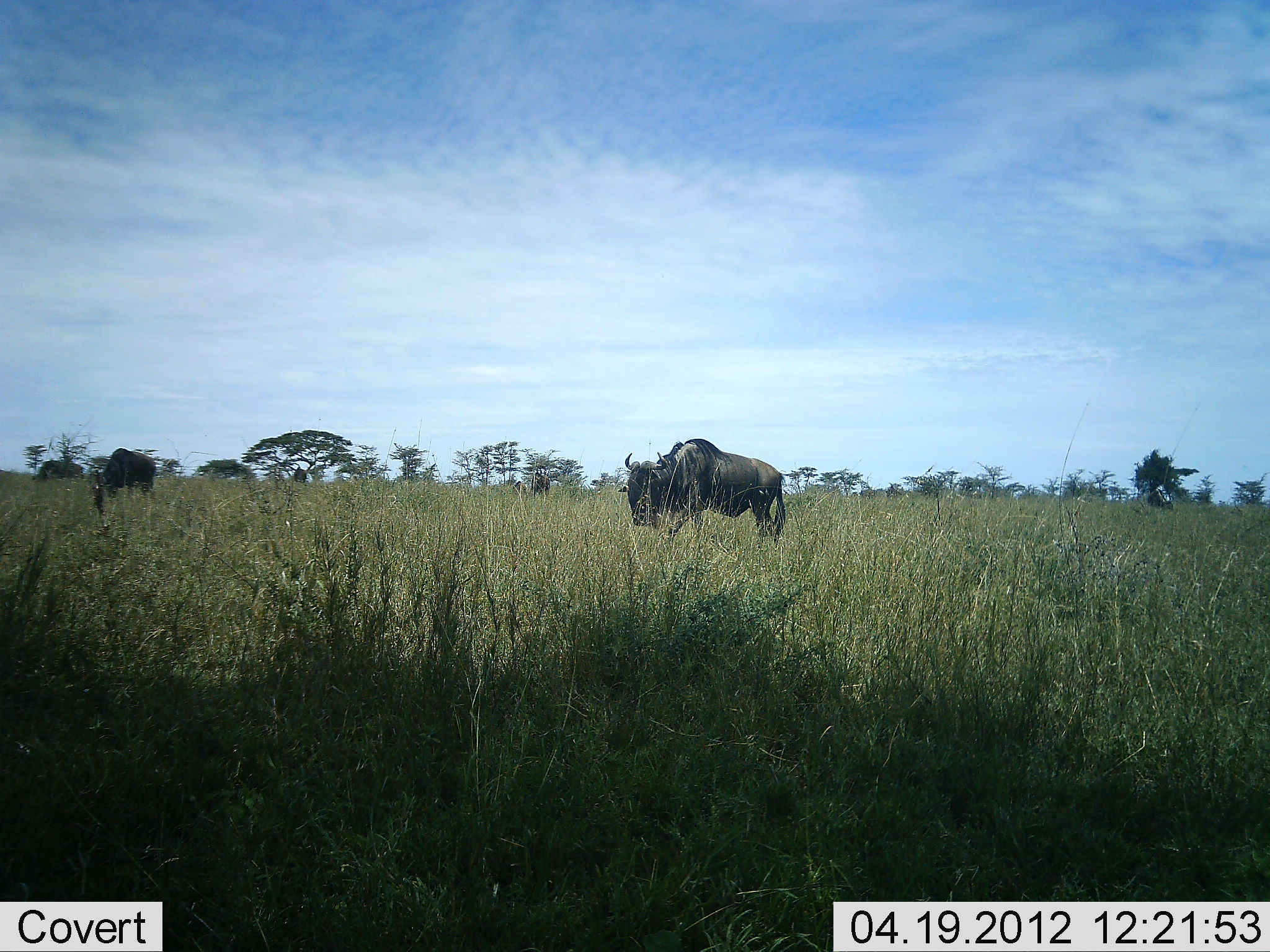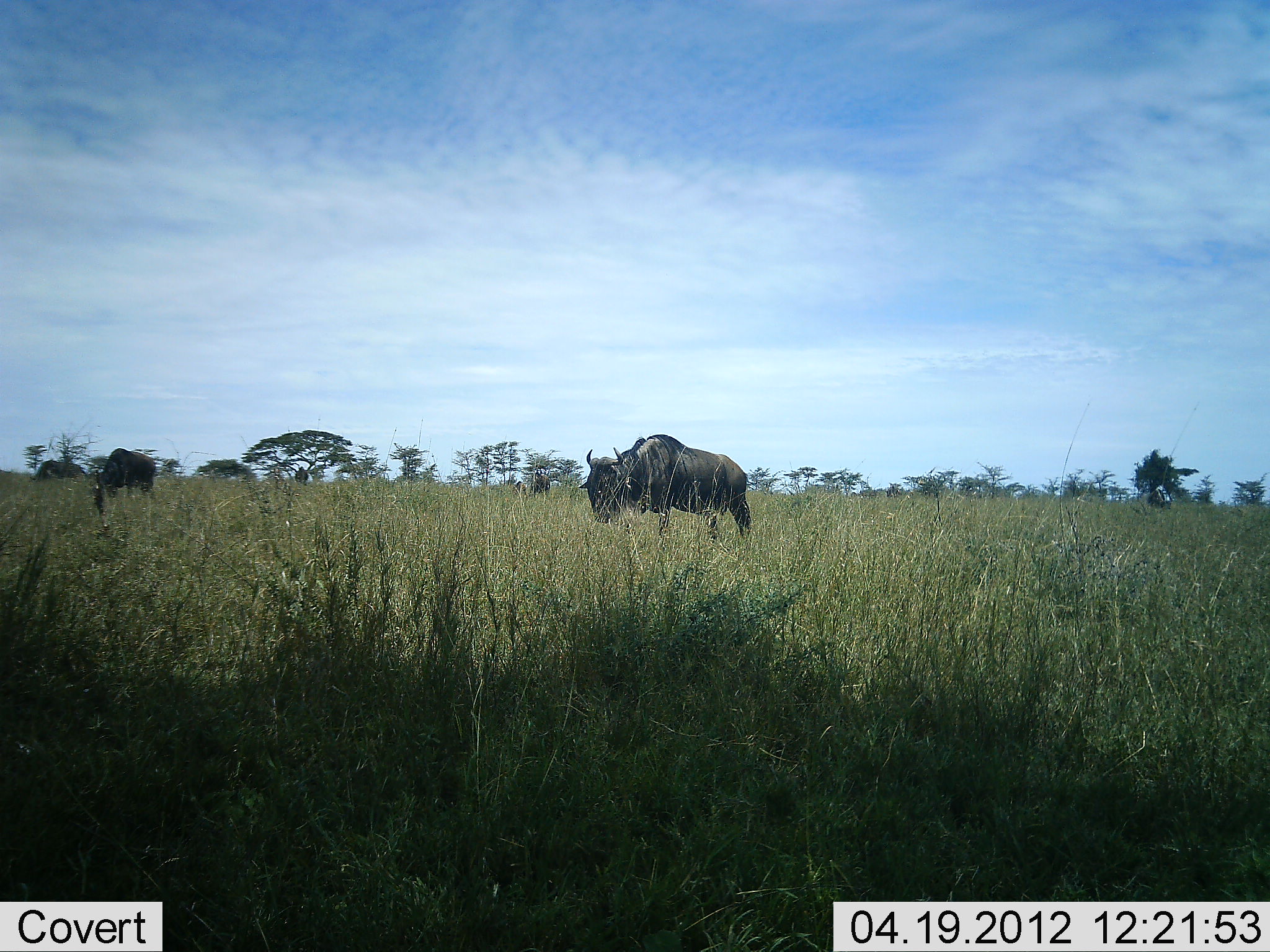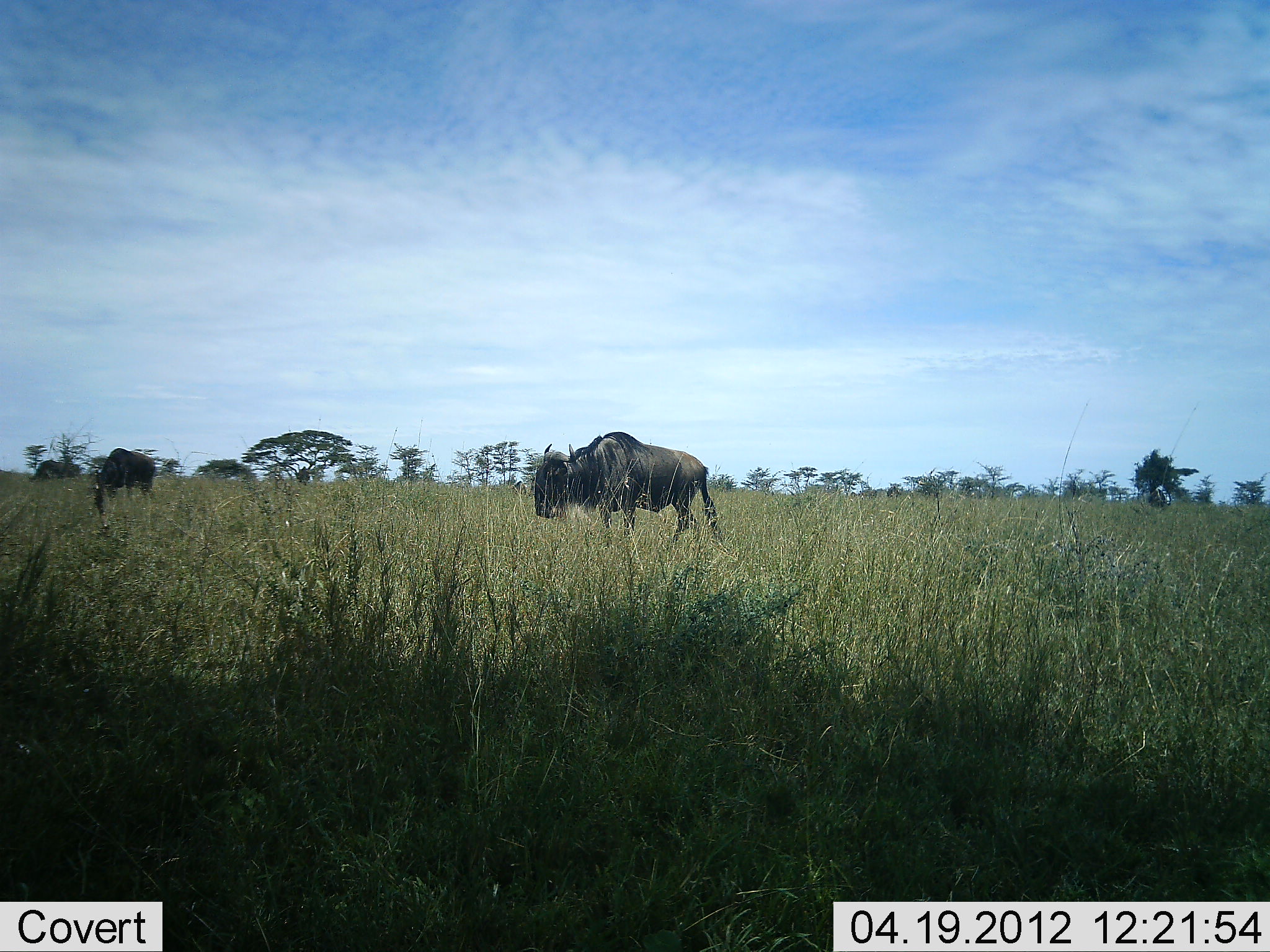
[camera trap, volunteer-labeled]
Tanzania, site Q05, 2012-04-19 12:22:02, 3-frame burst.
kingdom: Animalia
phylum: Chordata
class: Mammalia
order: Artiodactyla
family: Bovidae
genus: Connochaetes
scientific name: Connochaetes taurinus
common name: blue wildebeest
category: wildebeest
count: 4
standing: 21%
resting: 0%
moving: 64%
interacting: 0%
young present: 0%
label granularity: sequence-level